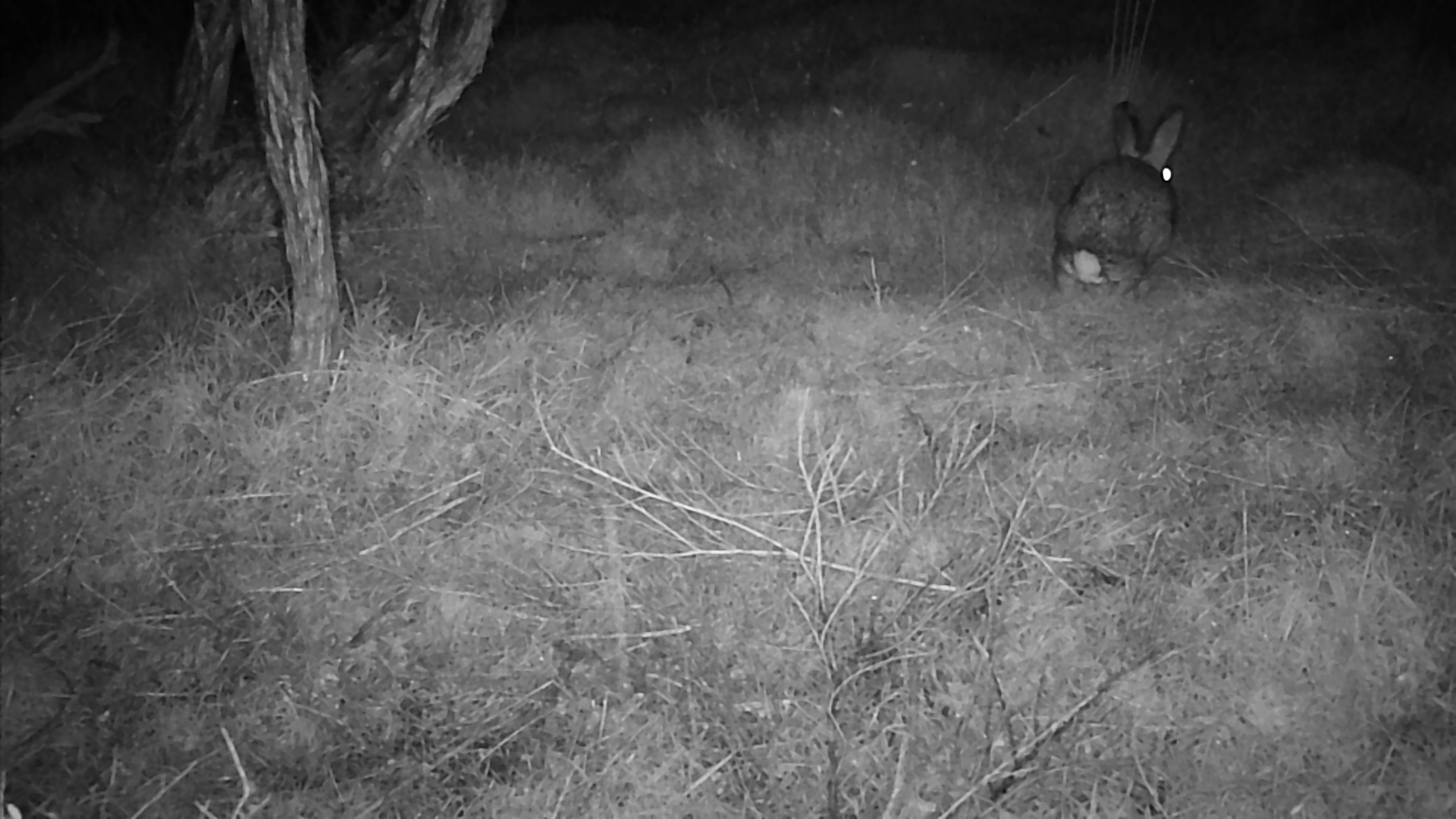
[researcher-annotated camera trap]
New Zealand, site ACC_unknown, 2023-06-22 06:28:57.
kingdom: Animalia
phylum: Chordata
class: Mammalia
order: Lagomorpha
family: Leporidae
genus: Oryctolagus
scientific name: Oryctolagus cuniculus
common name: european rabbit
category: rabbit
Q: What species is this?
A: Rabbit (european rabbit) (Oryctolagus cuniculus).